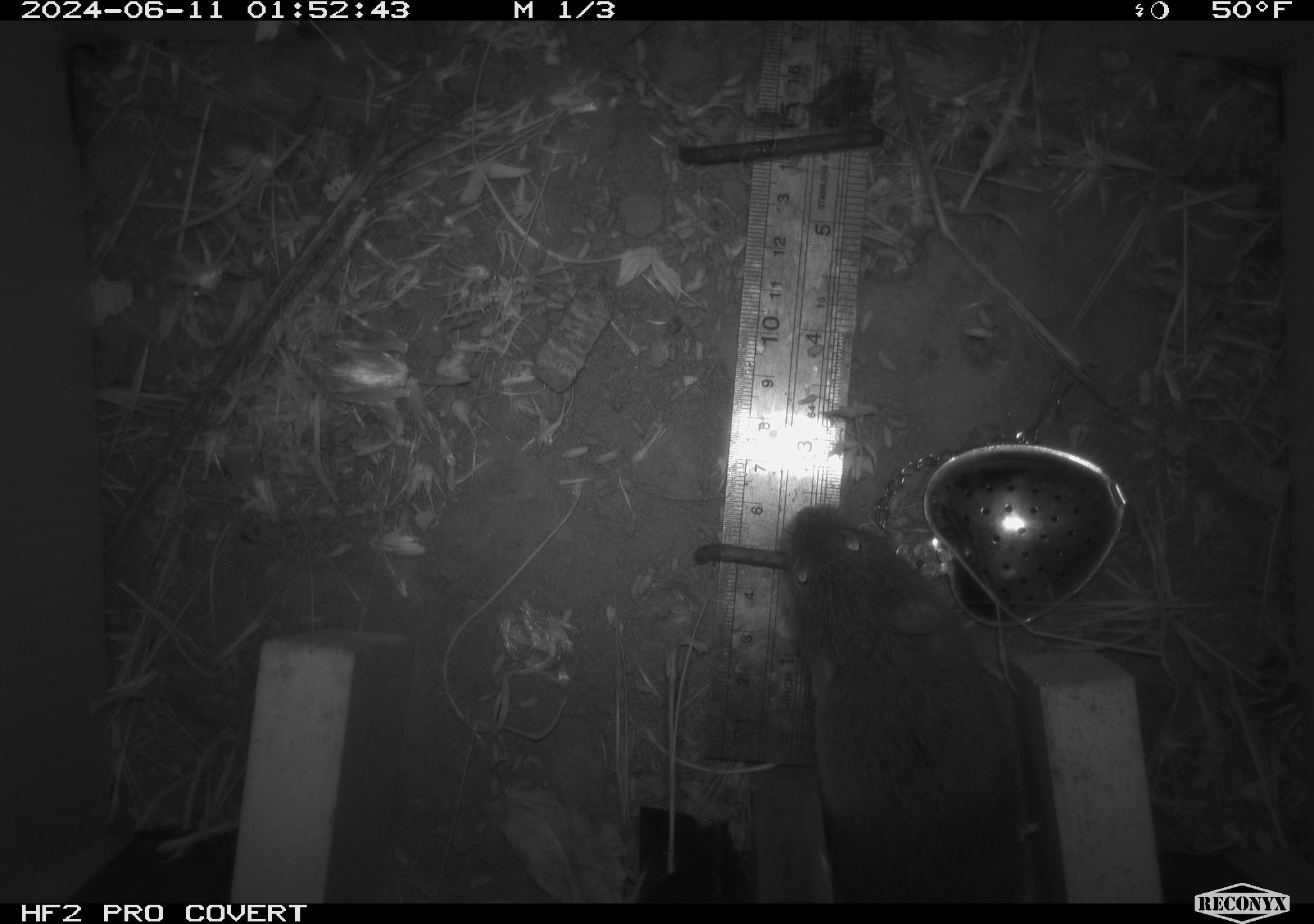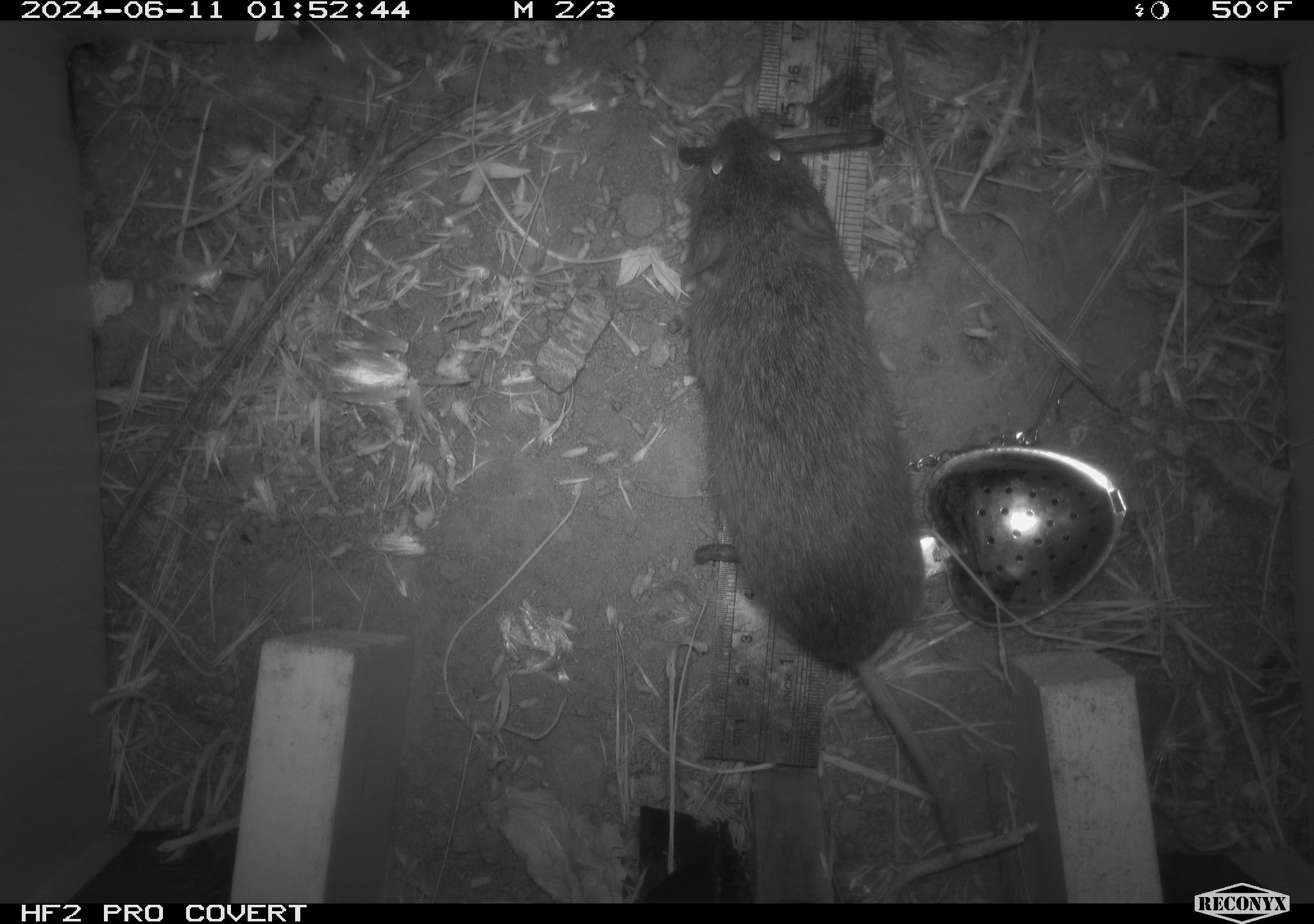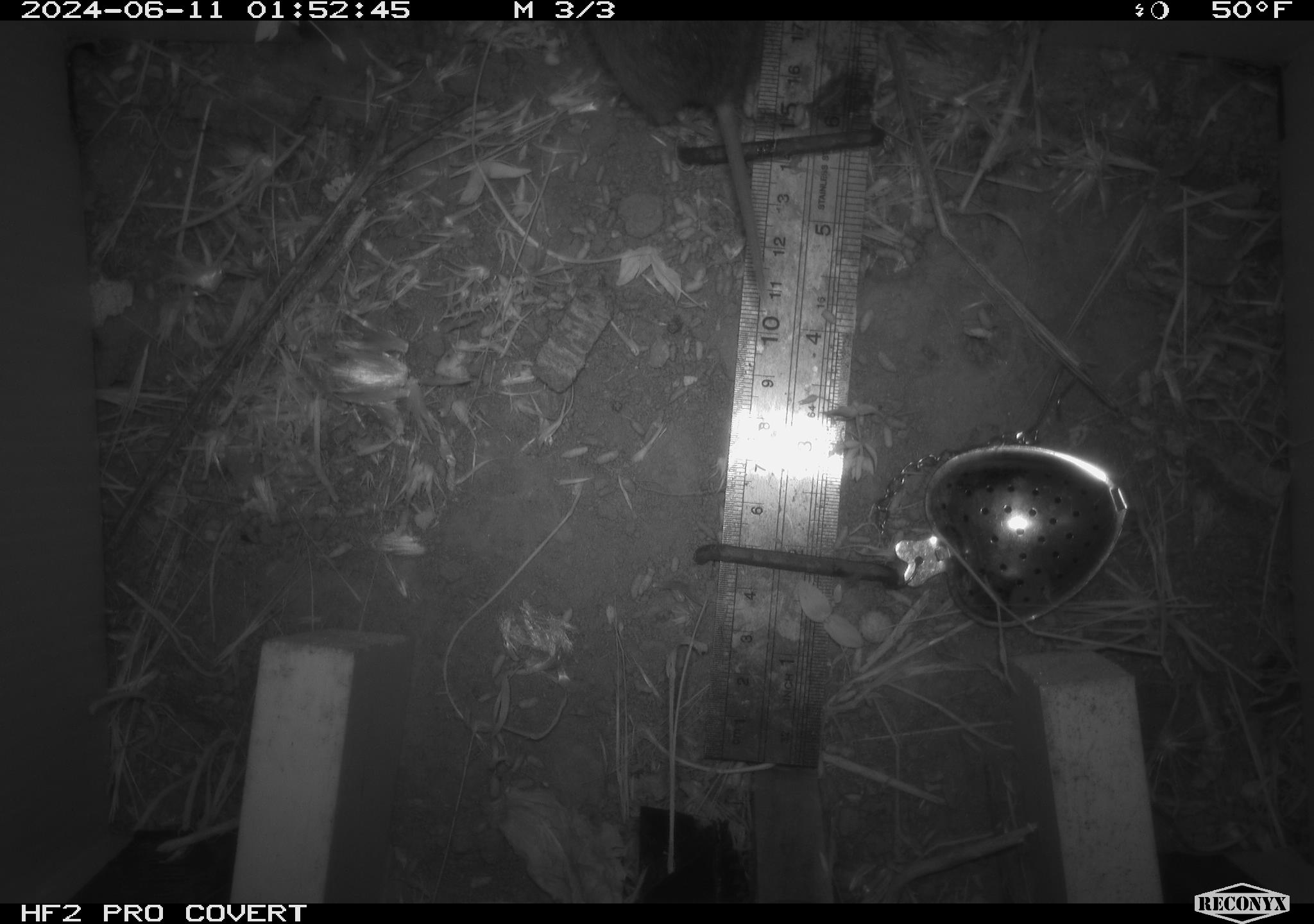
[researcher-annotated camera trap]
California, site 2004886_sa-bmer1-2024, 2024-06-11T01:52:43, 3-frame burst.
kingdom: Animalia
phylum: Chordata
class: Mammalia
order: Rodentia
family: Cricetidae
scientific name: Arvicolinae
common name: voles, lemmings, and muskrats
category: arvicolinae subfamily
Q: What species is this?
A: Arvicolinae subfamily (voles, lemmings, and muskrats) (Arvicolinae).